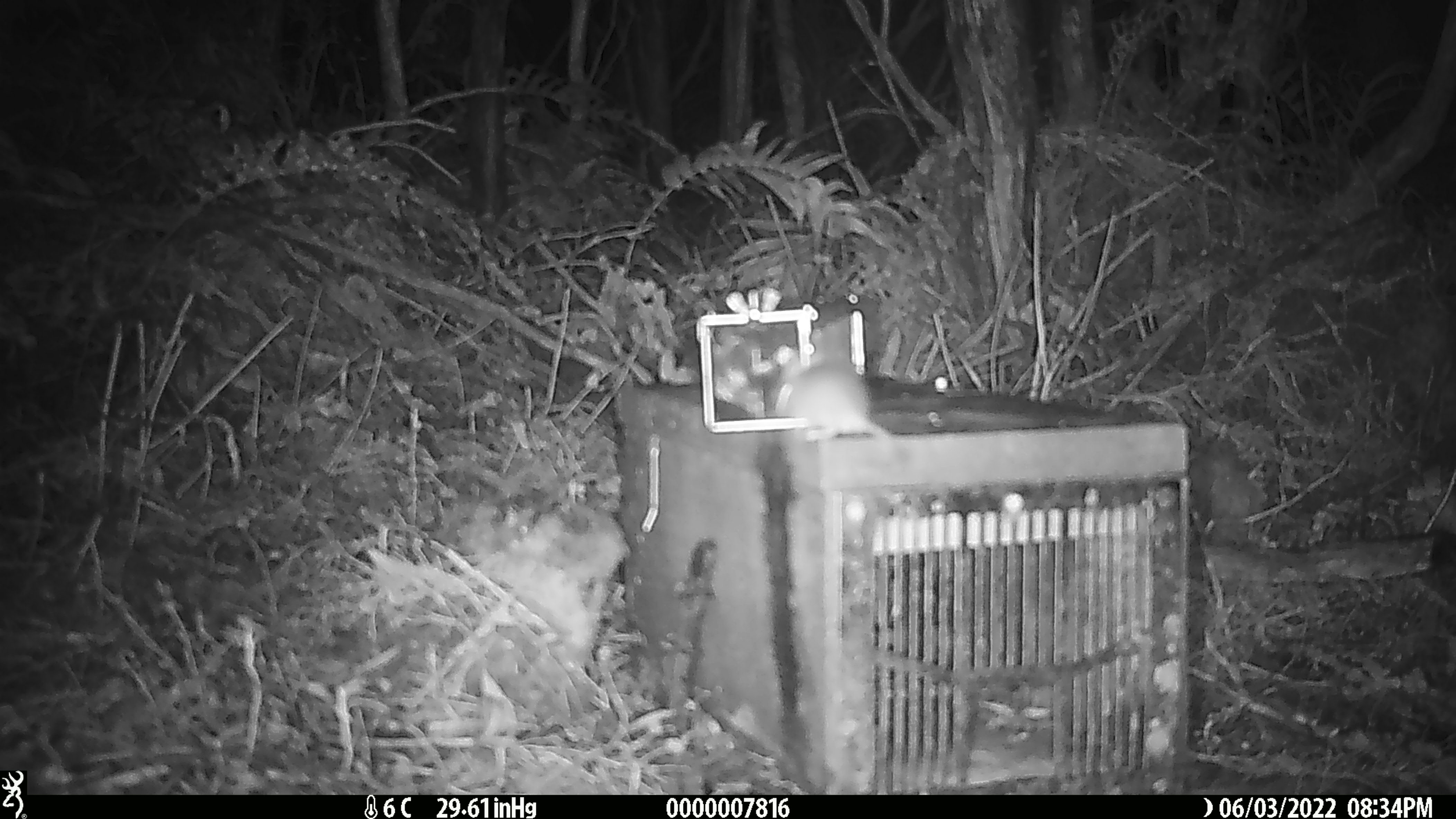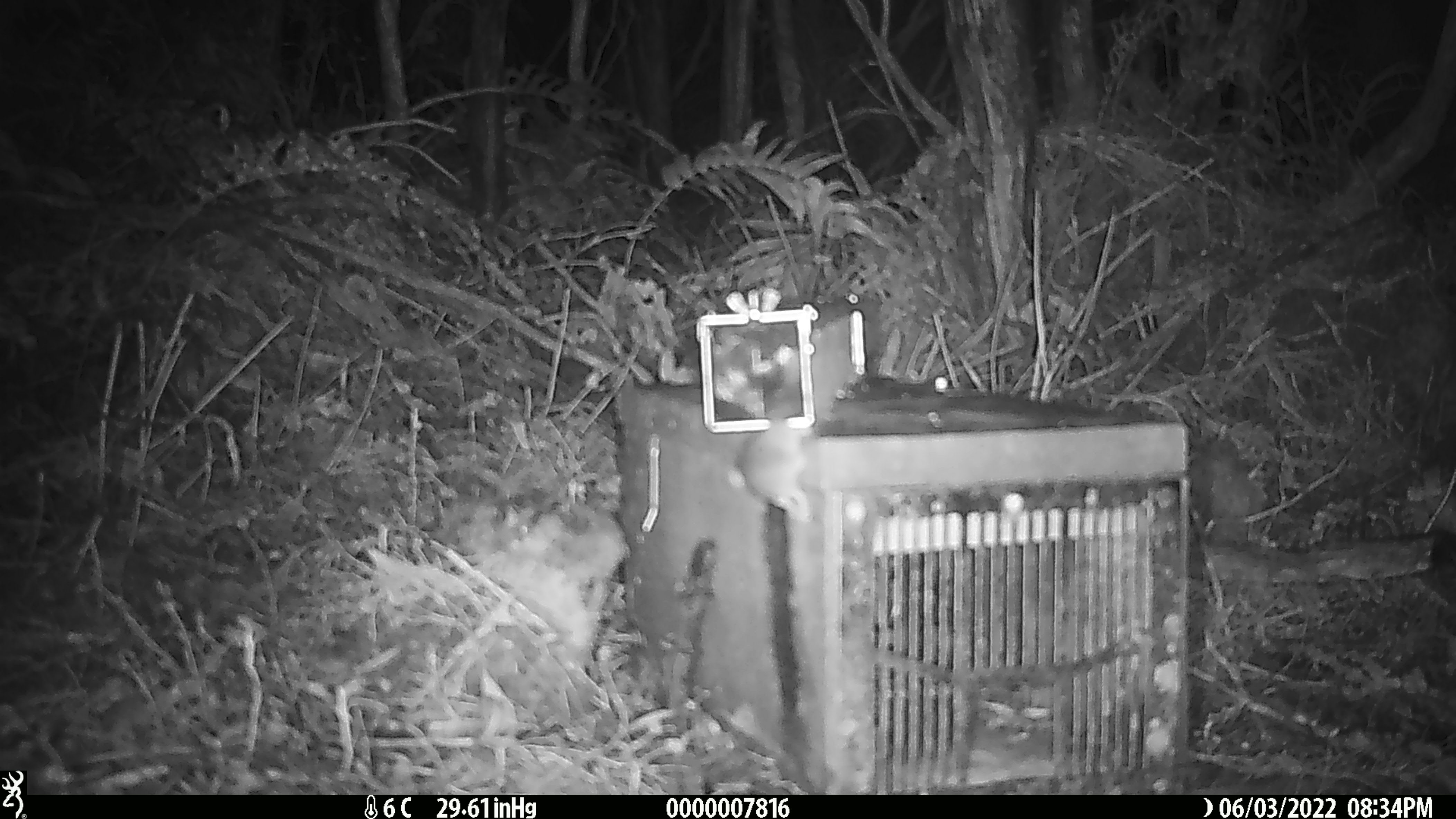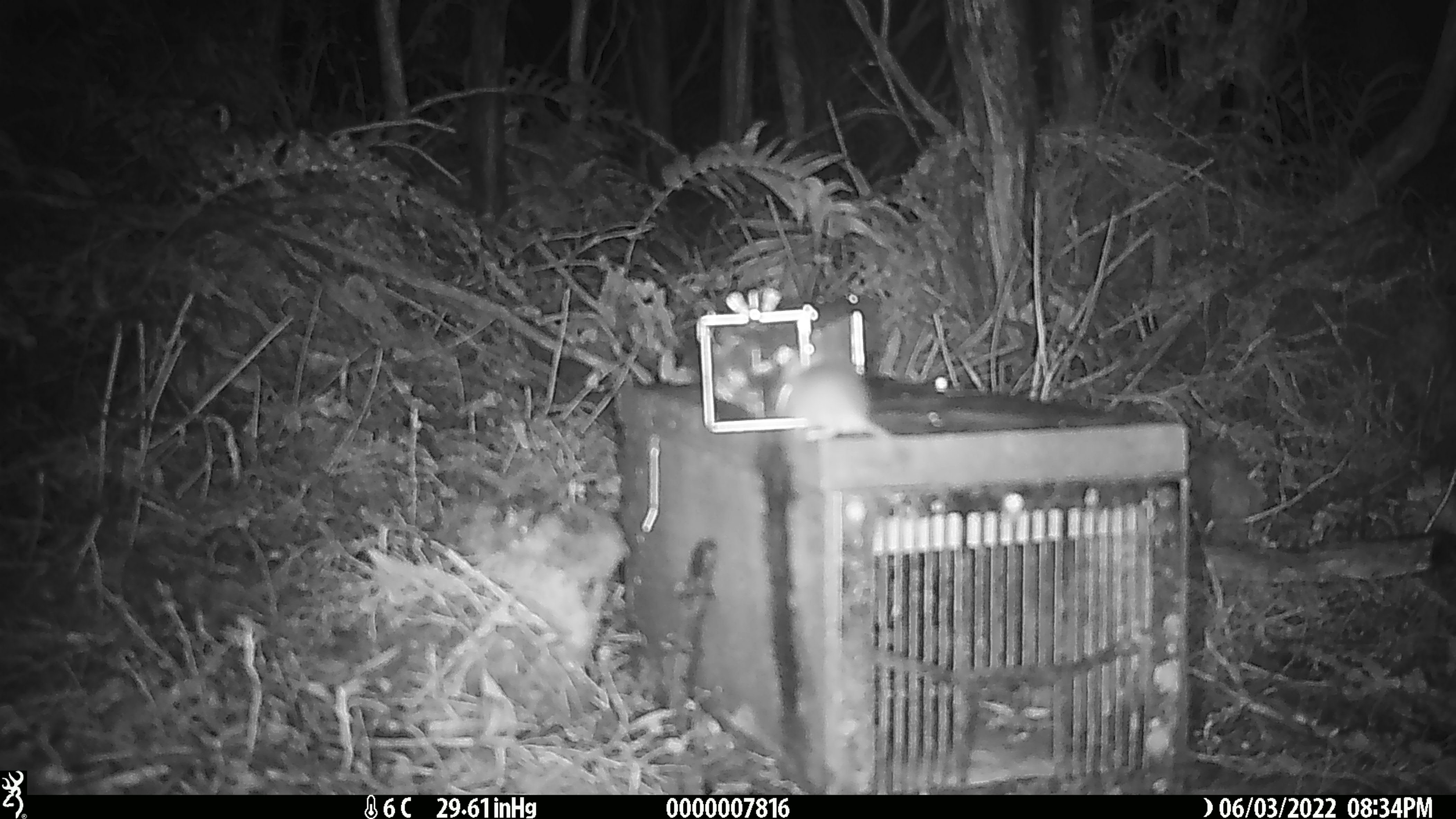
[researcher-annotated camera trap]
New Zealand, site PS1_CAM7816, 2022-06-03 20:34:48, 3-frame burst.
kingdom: Animalia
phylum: Chordata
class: Mammalia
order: Rodentia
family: Muridae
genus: Mus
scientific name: Mus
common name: mouse